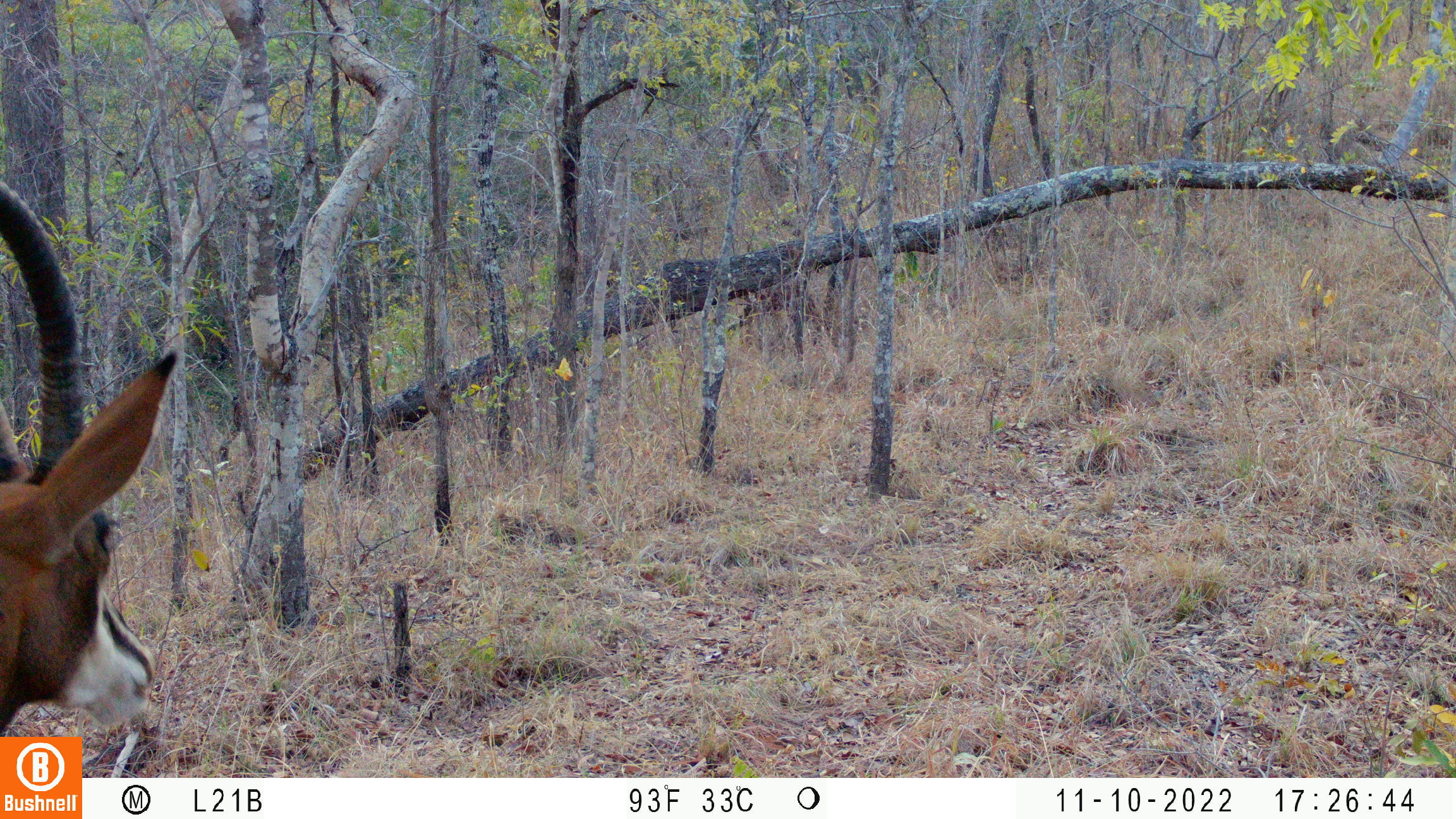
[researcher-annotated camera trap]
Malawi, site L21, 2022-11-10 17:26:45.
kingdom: Animalia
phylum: Chordata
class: Mammalia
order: Artiodactyla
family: Bovidae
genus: Hippotragus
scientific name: Hippotragus niger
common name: sable antelope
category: sable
Sable (sable antelope) (Hippotragus niger), count 1.